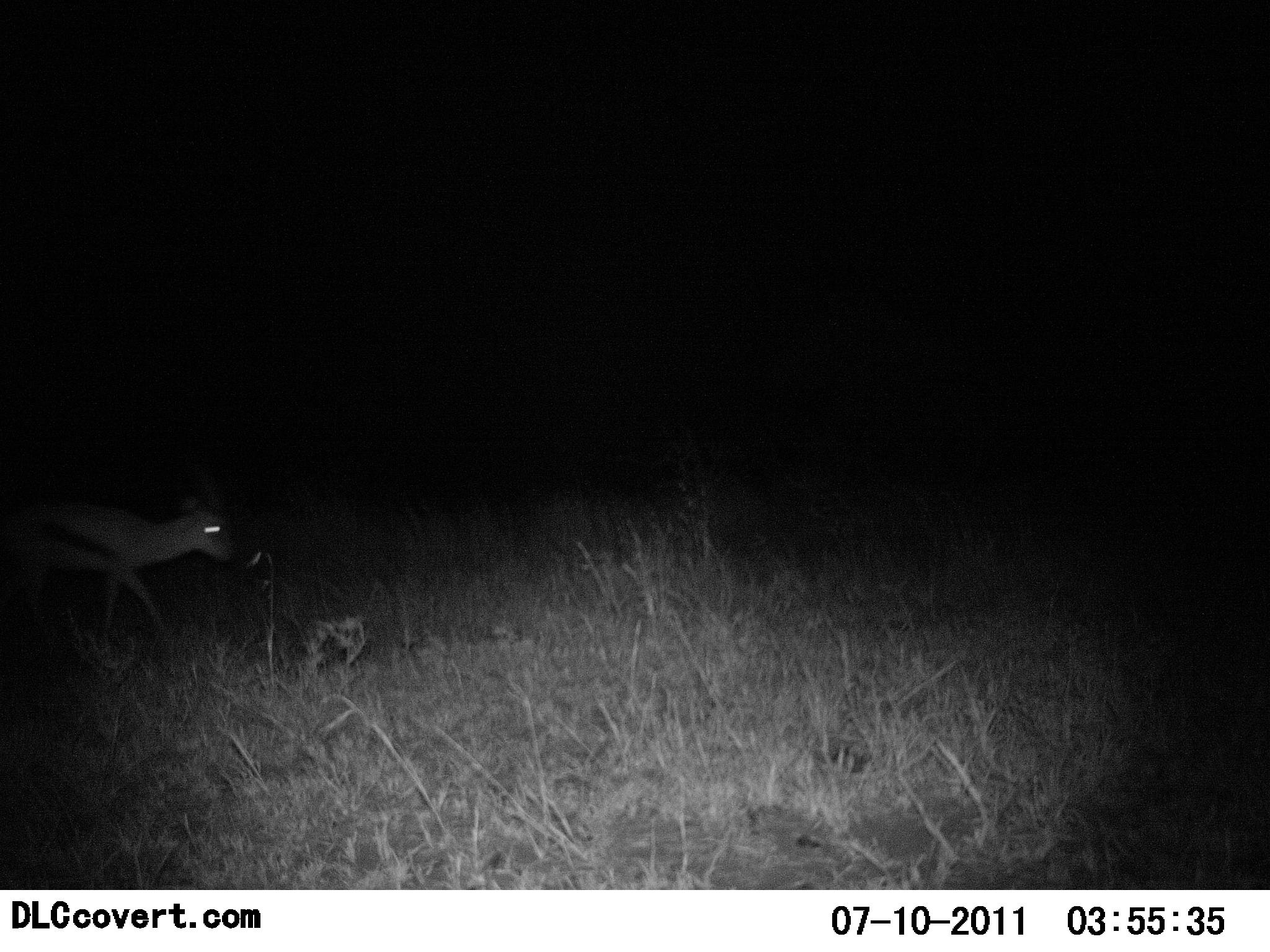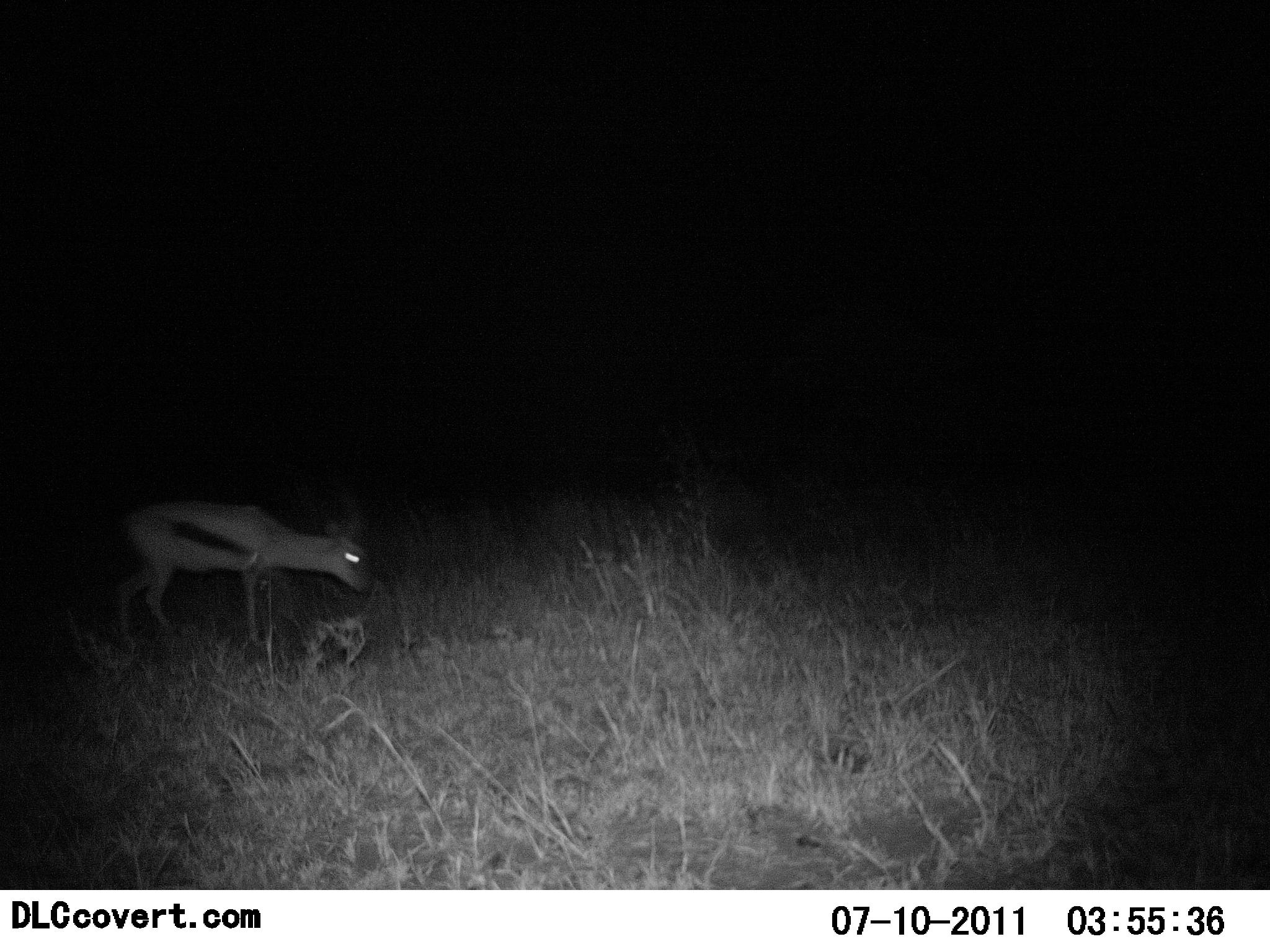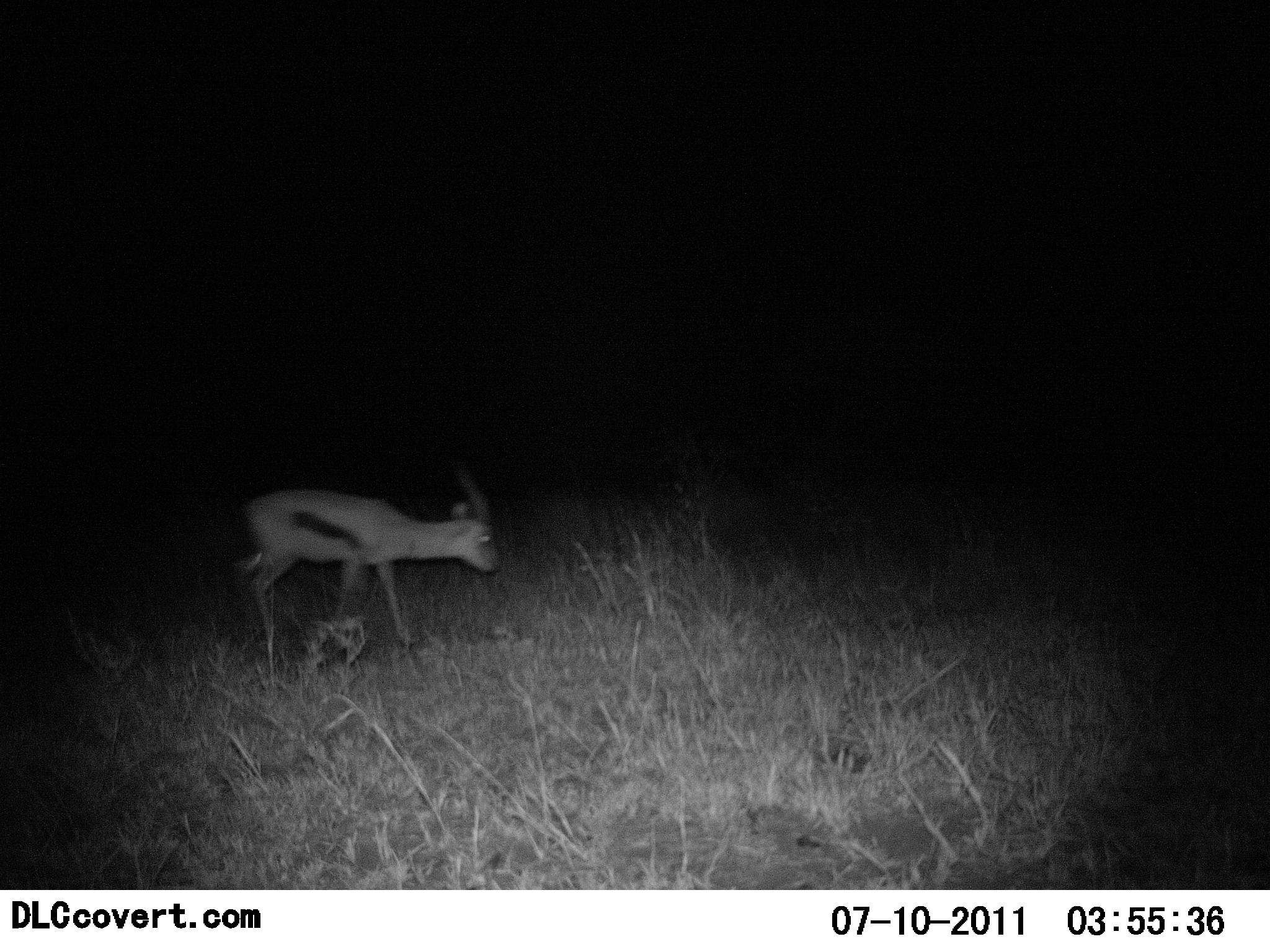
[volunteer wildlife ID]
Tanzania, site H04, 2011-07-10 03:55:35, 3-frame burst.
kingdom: Animalia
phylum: Chordata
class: Mammalia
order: Artiodactyla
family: Bovidae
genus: Eudorcas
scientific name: Eudorcas thomsonii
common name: thomson's gazelle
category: gazellethomsons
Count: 1.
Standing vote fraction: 17%.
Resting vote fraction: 0%.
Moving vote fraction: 83%.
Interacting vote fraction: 0%.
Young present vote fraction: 8%.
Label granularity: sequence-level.